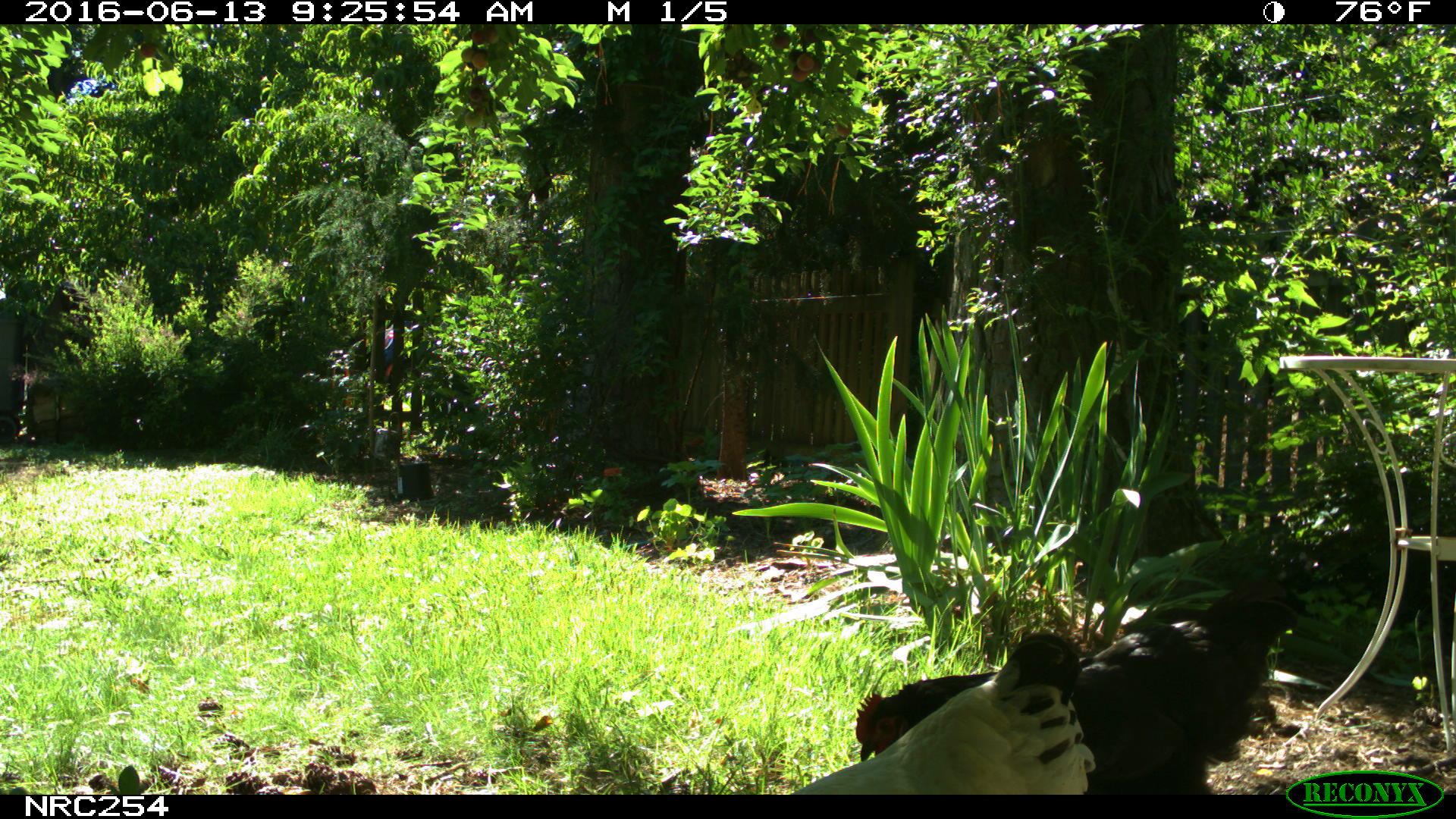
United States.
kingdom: Animalia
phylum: Chordata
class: Aves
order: Galliformes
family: Phasianidae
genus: Gallus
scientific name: Gallus gallus domesticus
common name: domestic chicken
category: Chicken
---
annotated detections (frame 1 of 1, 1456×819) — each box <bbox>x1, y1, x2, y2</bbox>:
Chicken: <bbox>850, 625, 1301, 794</bbox>; <bbox>778, 628, 1096, 800</bbox>